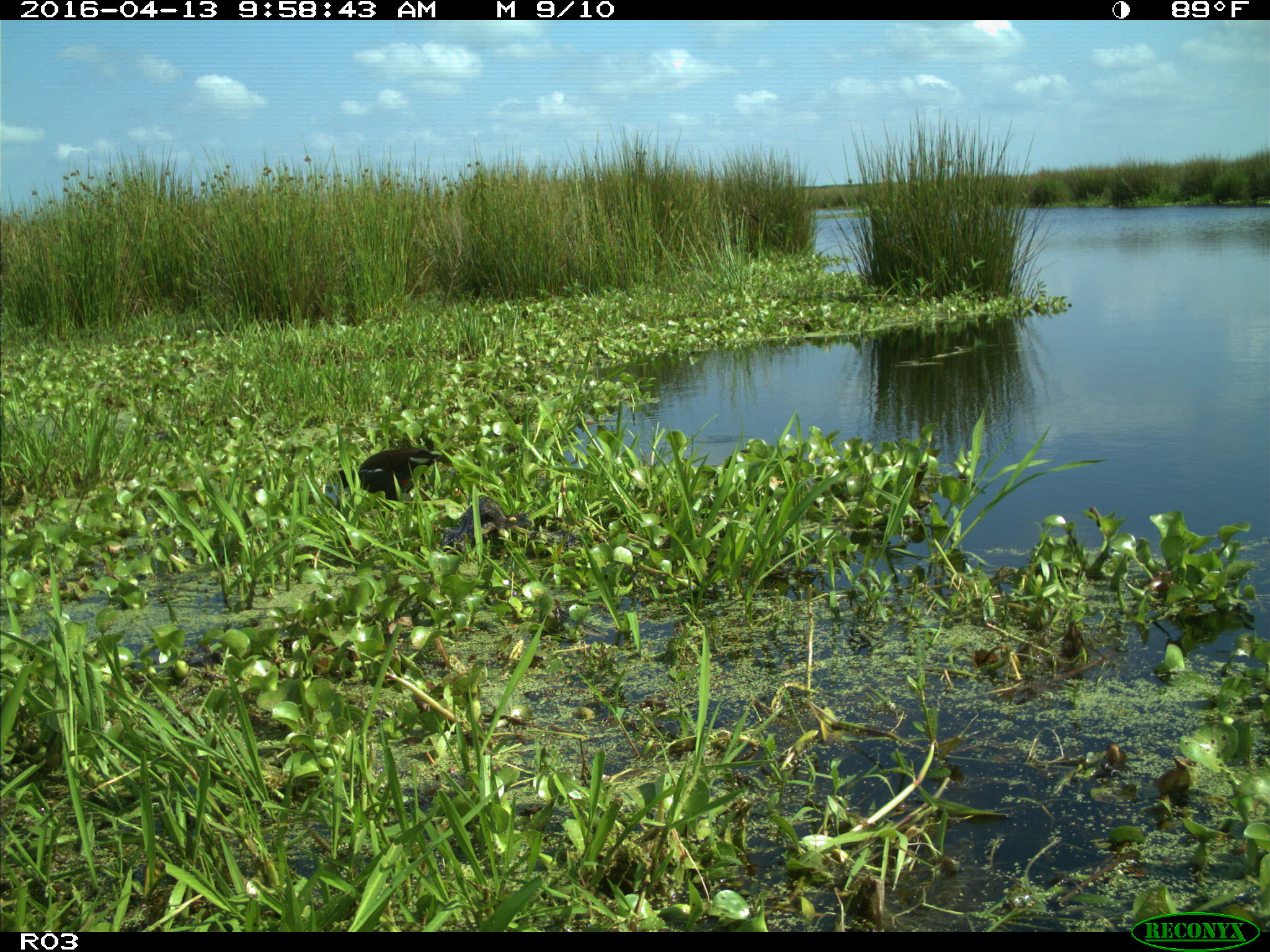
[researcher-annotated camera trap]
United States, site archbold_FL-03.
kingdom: Animalia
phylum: Chordata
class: Aves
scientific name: Aves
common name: birds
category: unidentified bird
Unidentified bird (birds) (Aves).